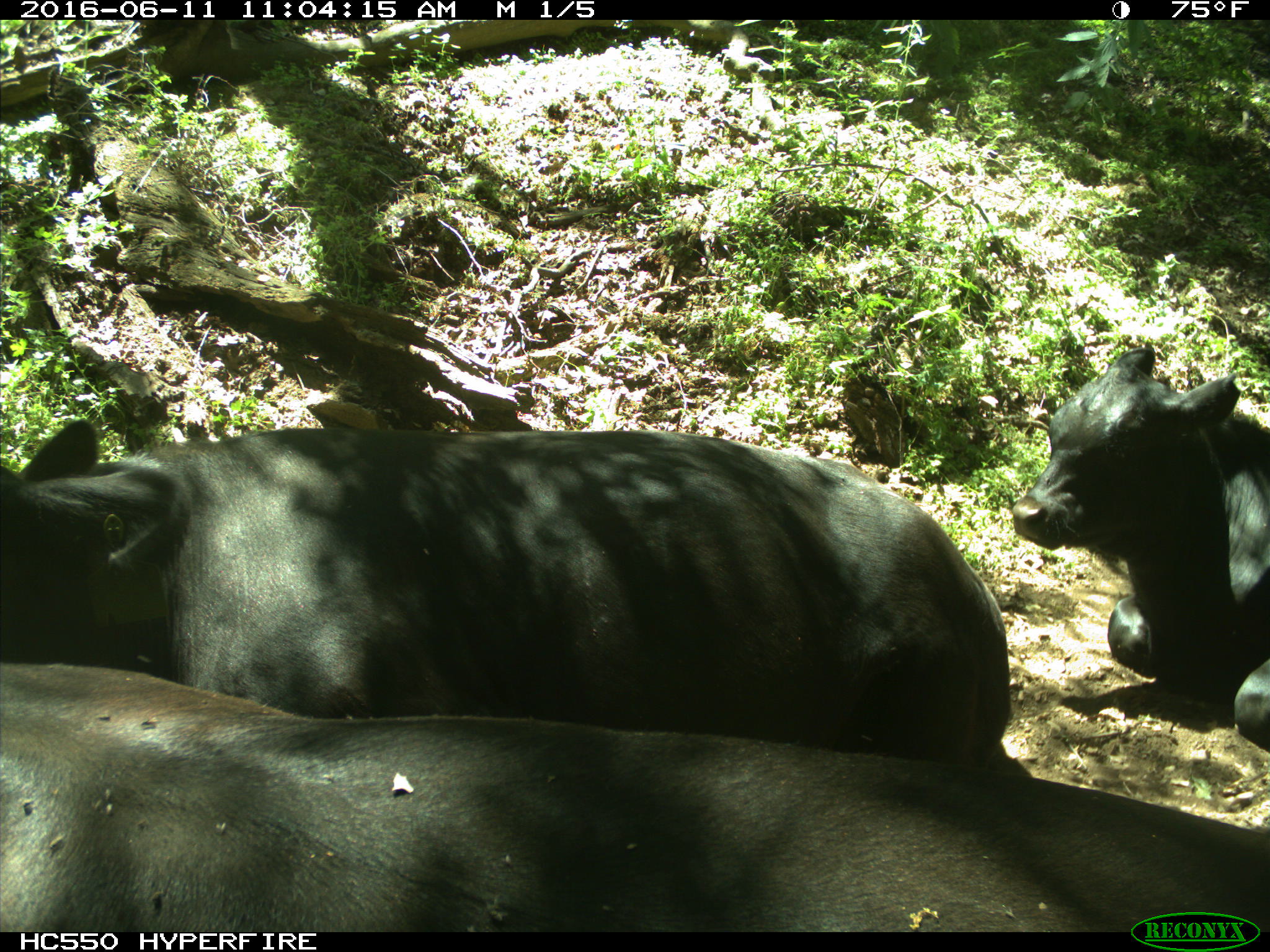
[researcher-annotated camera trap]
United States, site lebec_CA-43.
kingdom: Animalia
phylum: Chordata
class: Mammalia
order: Artiodactyla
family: Bovidae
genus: Bos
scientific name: Bos taurus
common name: domestic cow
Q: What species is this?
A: Bos taurus (domestic cow).